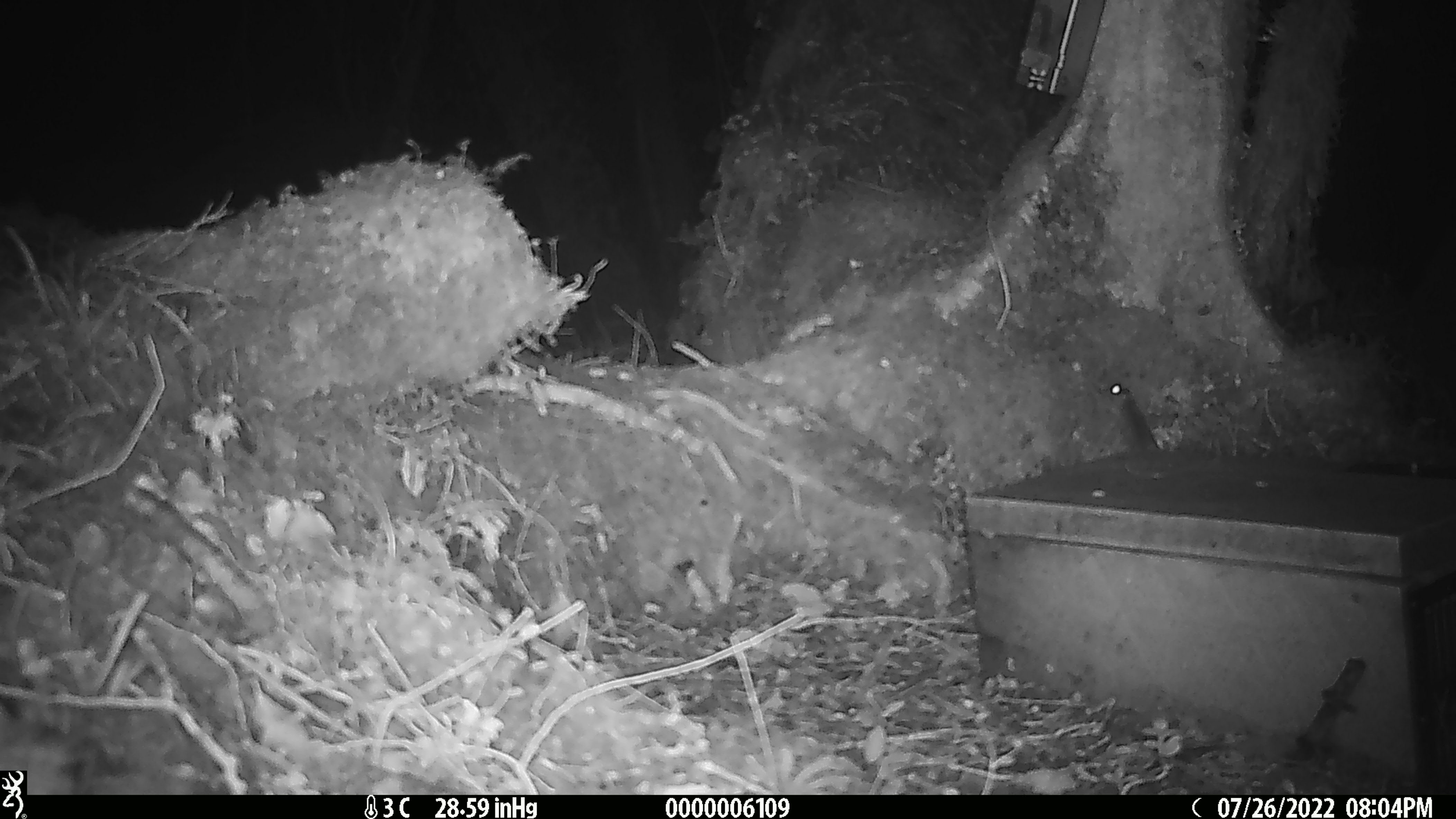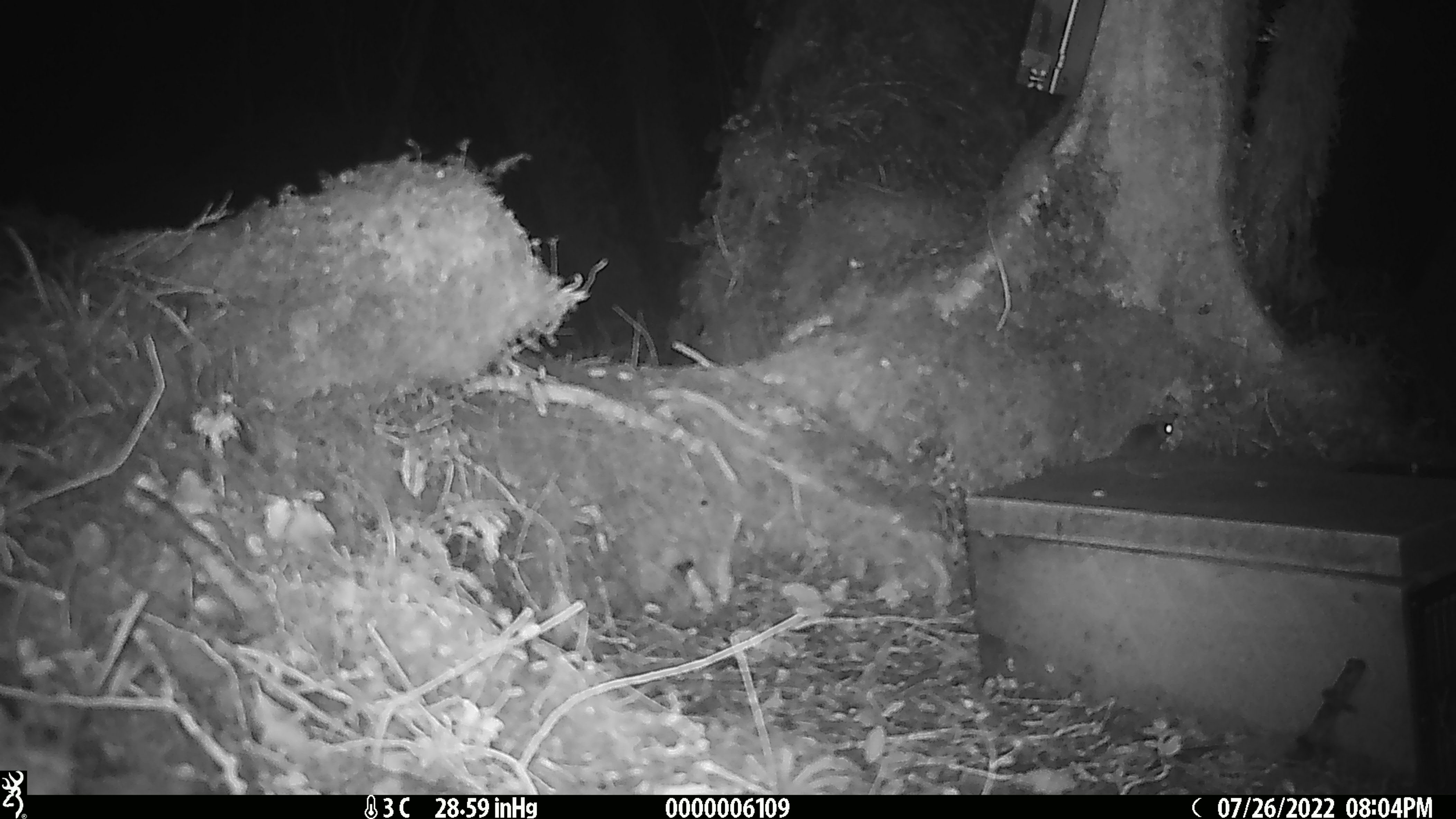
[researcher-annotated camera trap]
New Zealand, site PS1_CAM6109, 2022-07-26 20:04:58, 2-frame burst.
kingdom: Animalia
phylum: Chordata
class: Mammalia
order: Rodentia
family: Muridae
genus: Mus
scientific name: Mus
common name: mouse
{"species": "mouse (Mus)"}